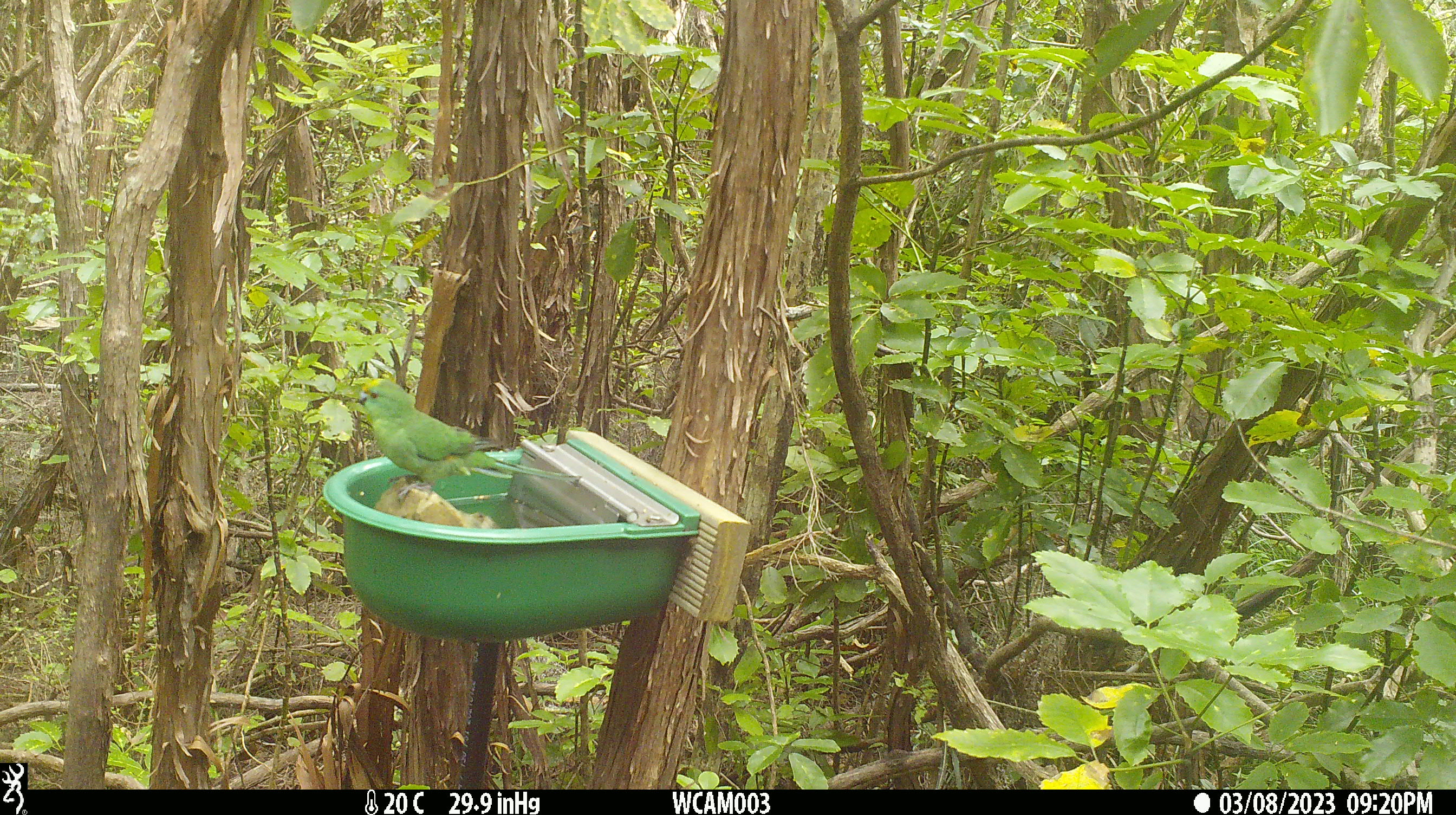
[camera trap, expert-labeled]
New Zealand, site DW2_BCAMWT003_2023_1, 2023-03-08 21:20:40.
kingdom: Animalia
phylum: Chordata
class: Aves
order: Psittaciformes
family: Psittaculidae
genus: Cyanoramphus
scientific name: Cyanoramphus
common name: parakeet